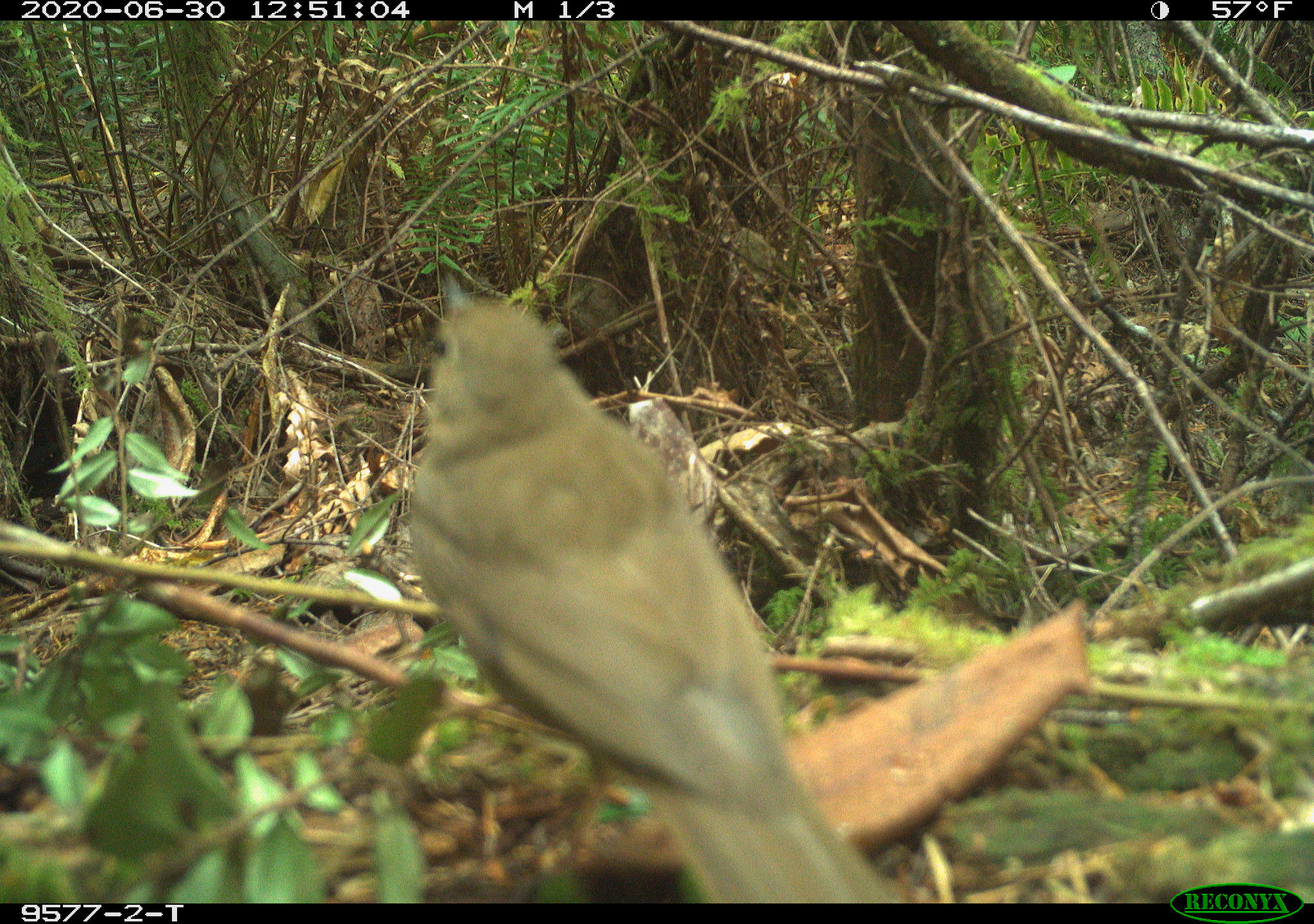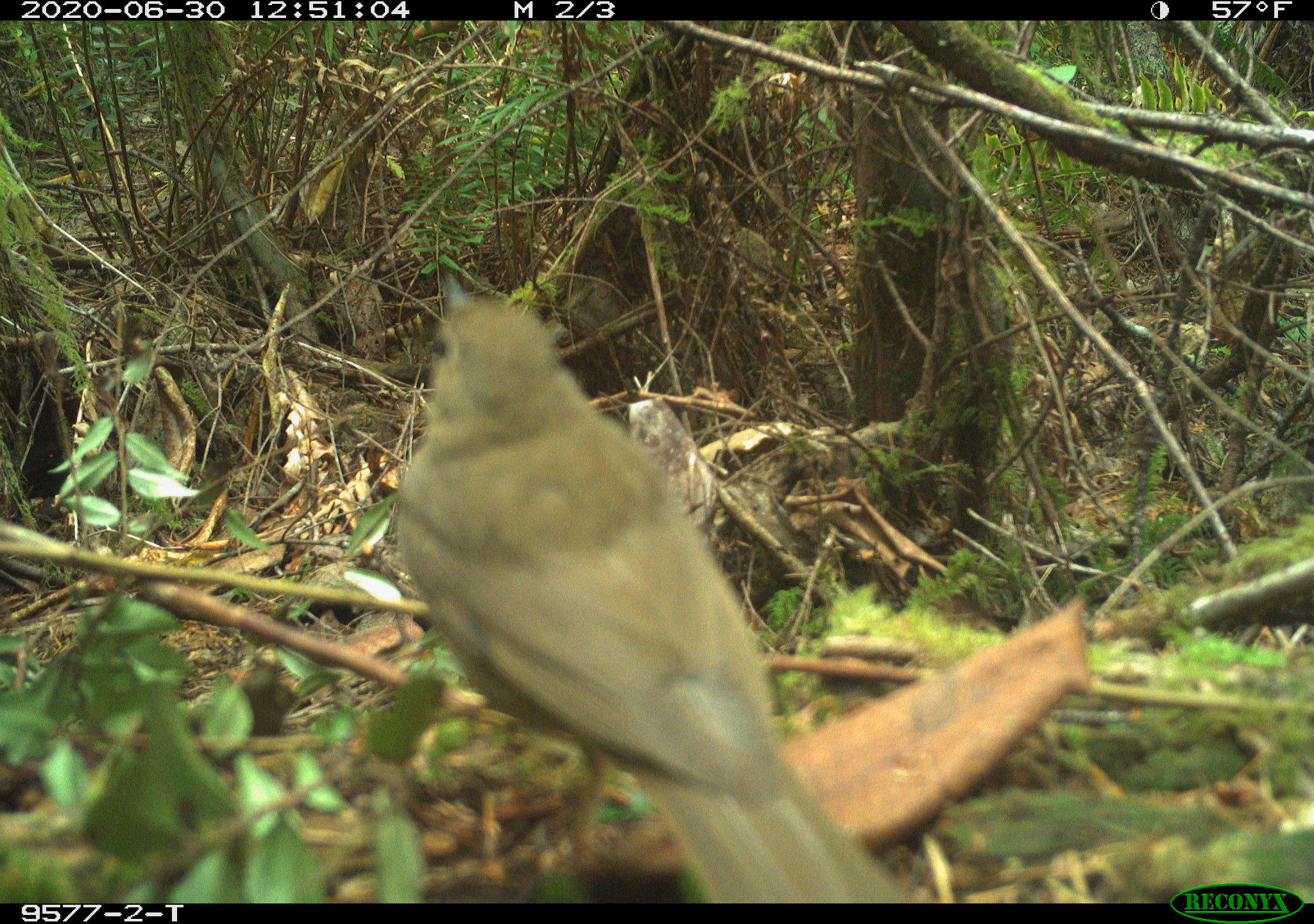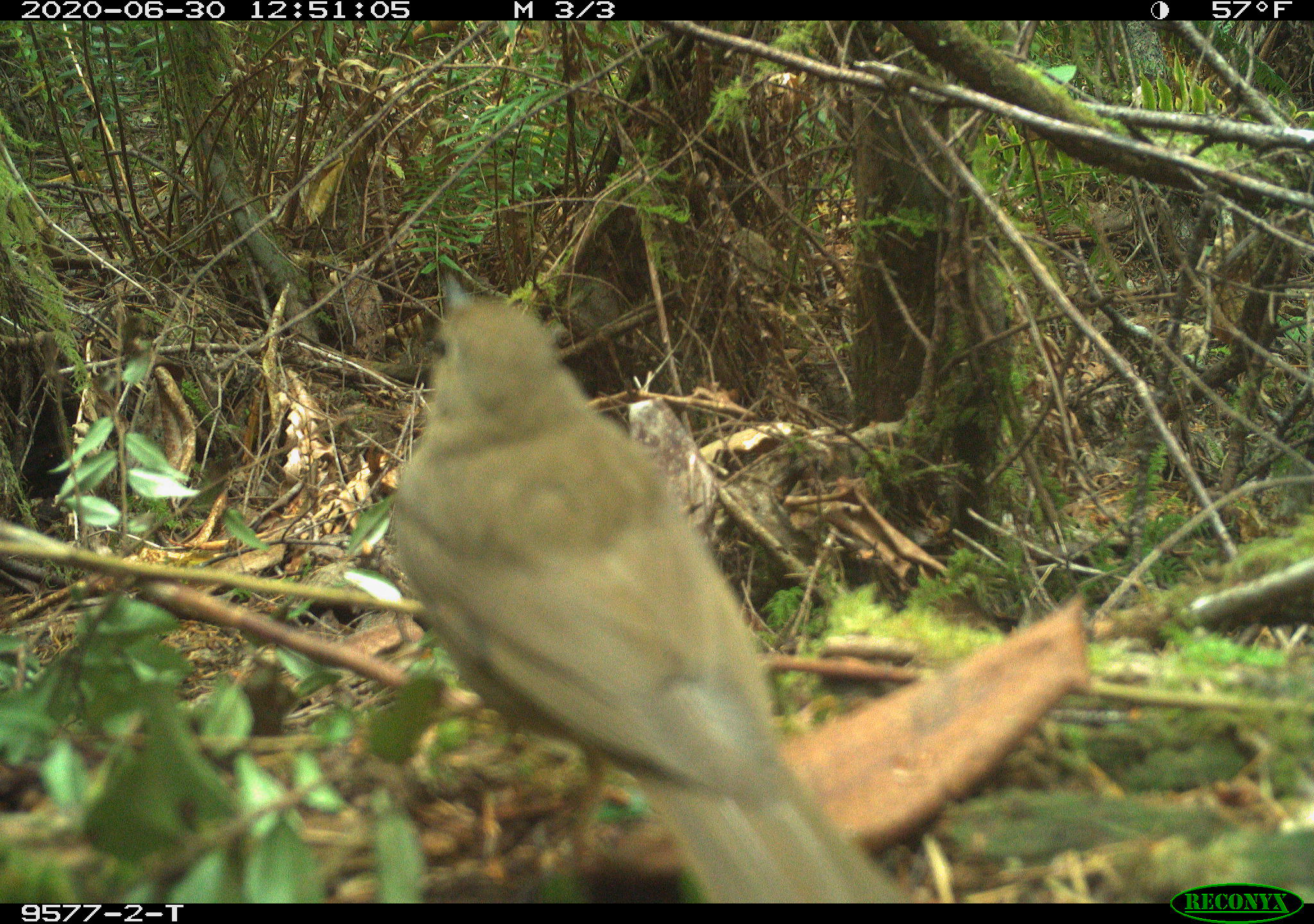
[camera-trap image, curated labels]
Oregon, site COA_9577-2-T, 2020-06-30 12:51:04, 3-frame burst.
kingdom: Animalia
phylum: Chordata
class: Aves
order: Passeriformes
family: Turdidae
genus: Catharus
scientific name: Catharus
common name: brown thrushes and nightingale-thrushes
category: catharus species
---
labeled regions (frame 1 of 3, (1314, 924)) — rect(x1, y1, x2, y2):
catharus species: rect(420, 265, 882, 895)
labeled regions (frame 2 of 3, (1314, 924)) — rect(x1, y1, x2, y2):
catharus species: rect(413, 277, 903, 896)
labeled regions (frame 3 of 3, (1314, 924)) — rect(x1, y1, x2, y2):
catharus species: rect(392, 271, 894, 901)